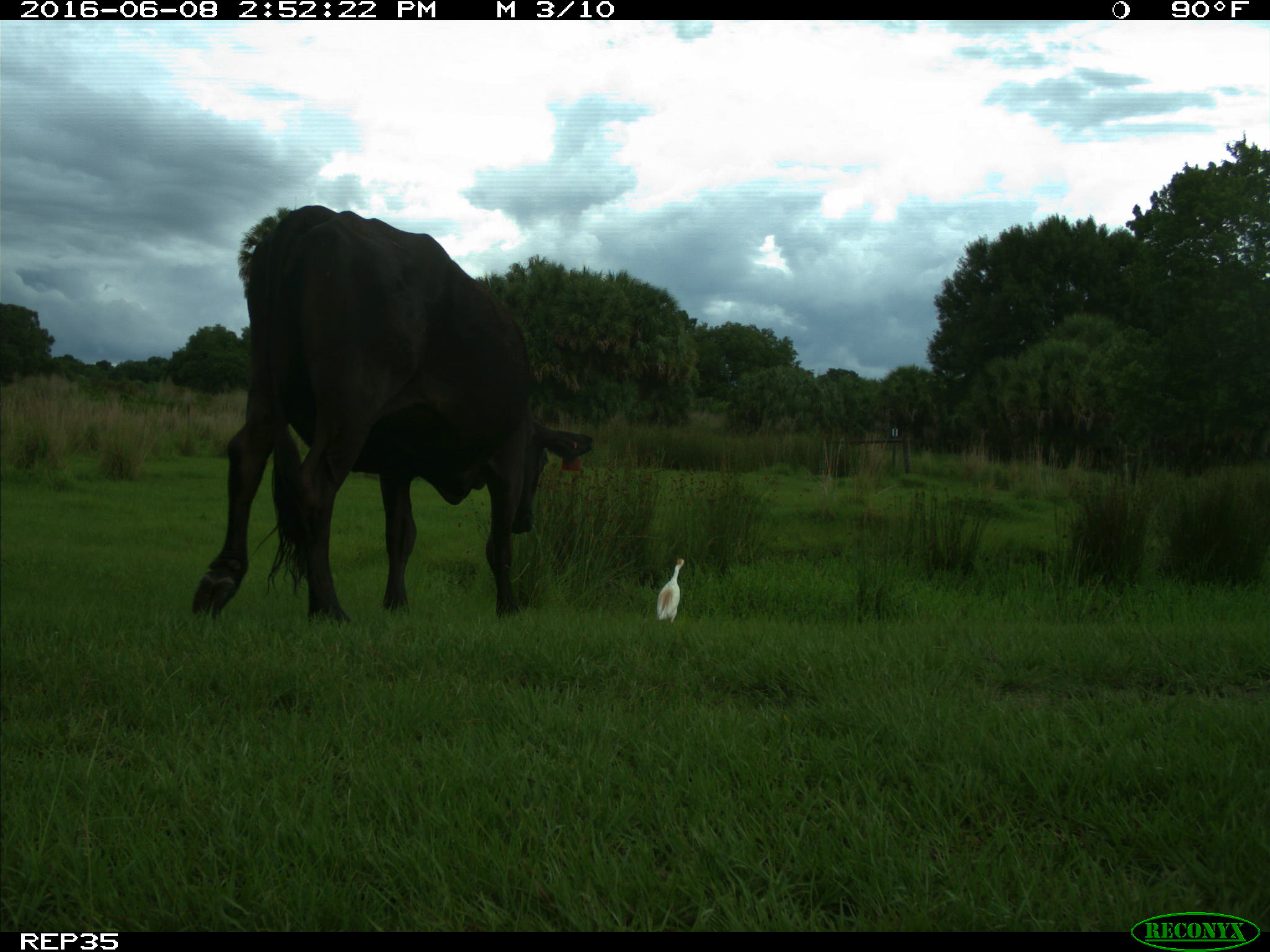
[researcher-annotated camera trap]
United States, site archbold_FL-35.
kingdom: Animalia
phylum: Chordata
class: Mammalia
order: Artiodactyla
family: Bovidae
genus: Bos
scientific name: Bos taurus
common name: domestic cow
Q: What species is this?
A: Bos taurus (domestic cow).